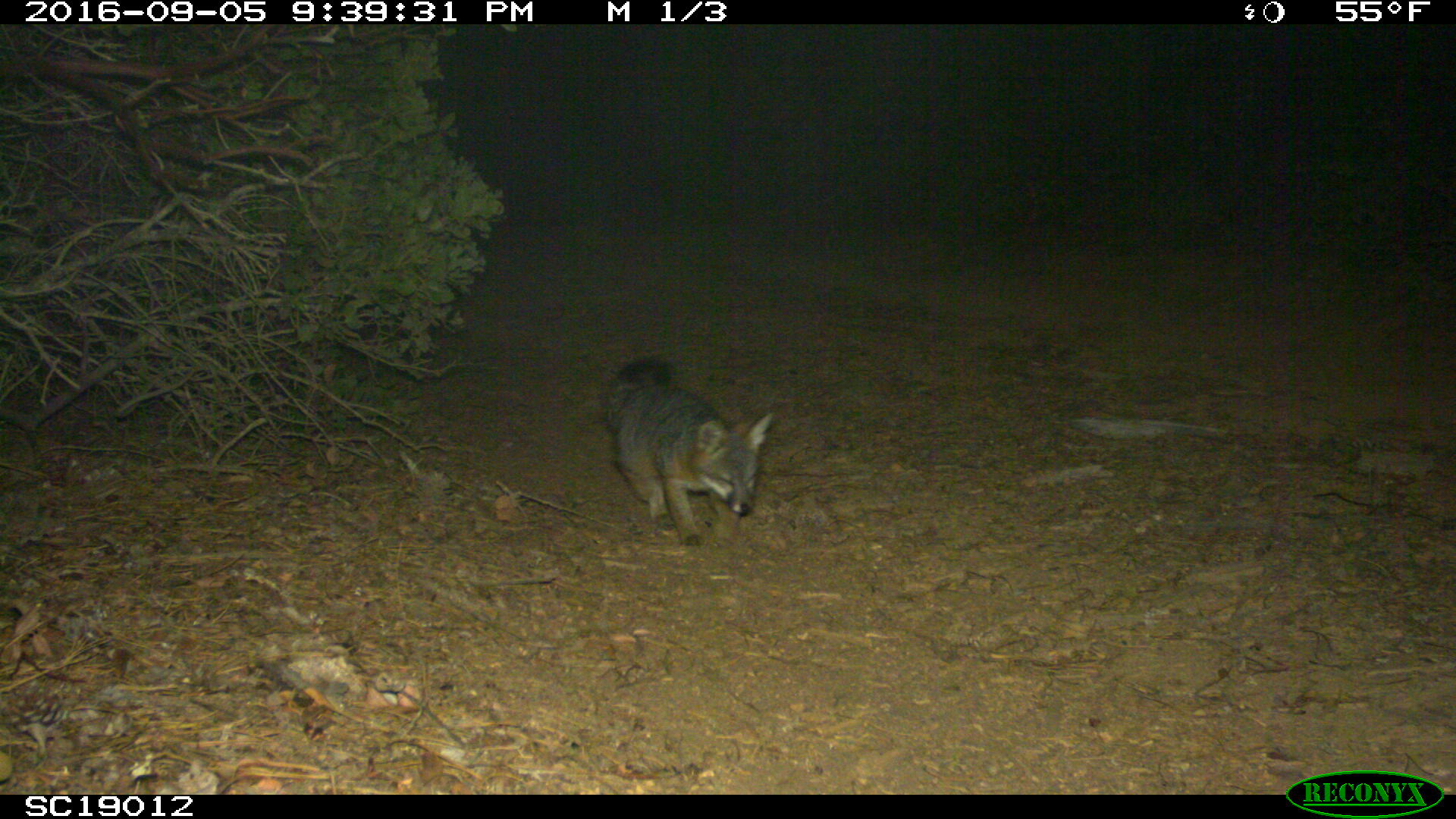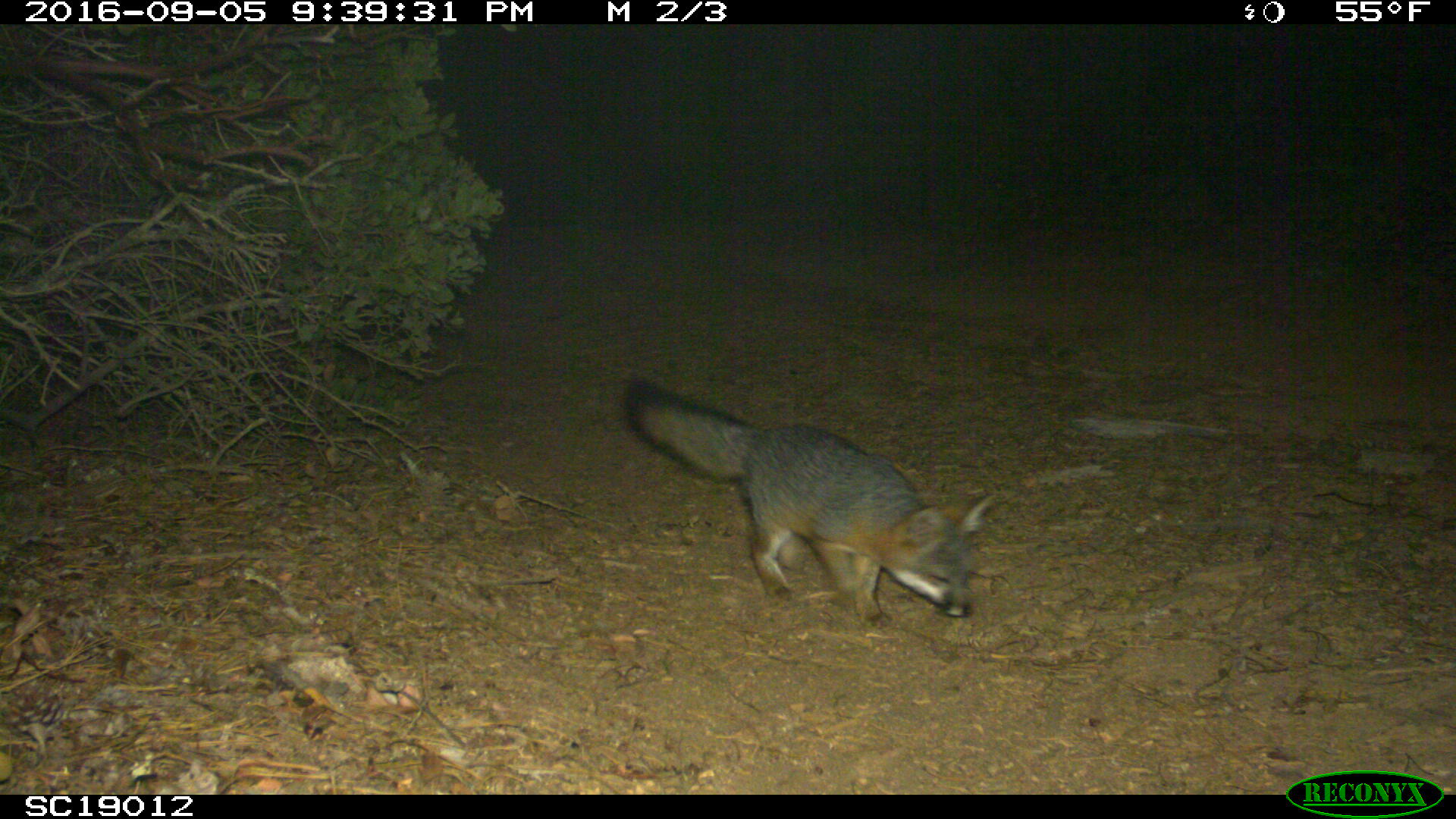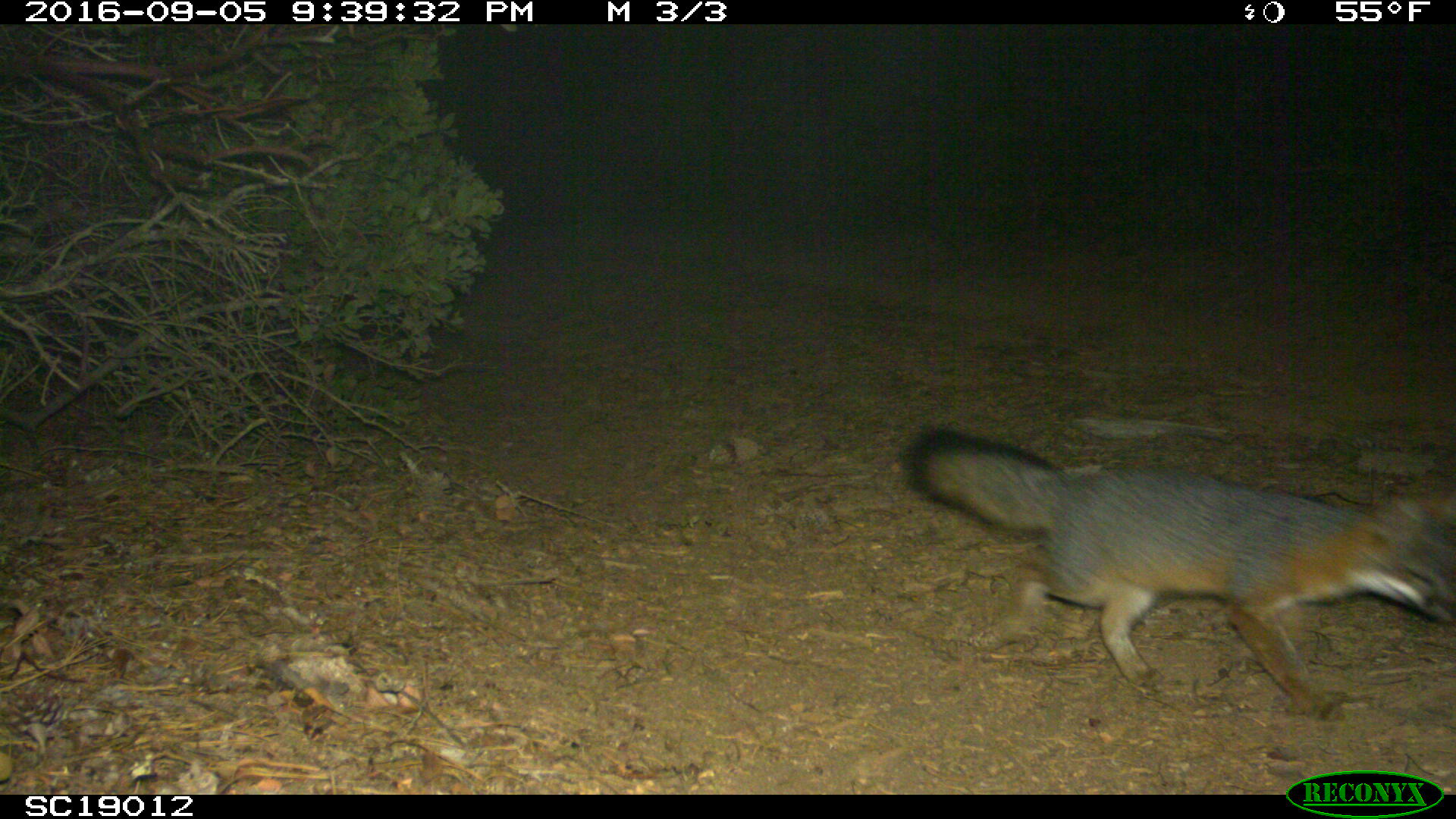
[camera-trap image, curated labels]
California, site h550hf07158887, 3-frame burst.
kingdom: Animalia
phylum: Chordata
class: Mammalia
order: Carnivora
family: Canidae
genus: Urocyon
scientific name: Urocyon littoralis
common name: island fox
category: fox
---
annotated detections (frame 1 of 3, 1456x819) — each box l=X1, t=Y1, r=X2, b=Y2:
fox: l=604, t=359, r=774, b=545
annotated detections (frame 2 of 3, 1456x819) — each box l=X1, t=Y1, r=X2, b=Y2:
fox: l=623, t=375, r=997, b=628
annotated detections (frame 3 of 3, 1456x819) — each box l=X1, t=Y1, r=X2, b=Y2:
fox: l=903, t=427, r=1455, b=721